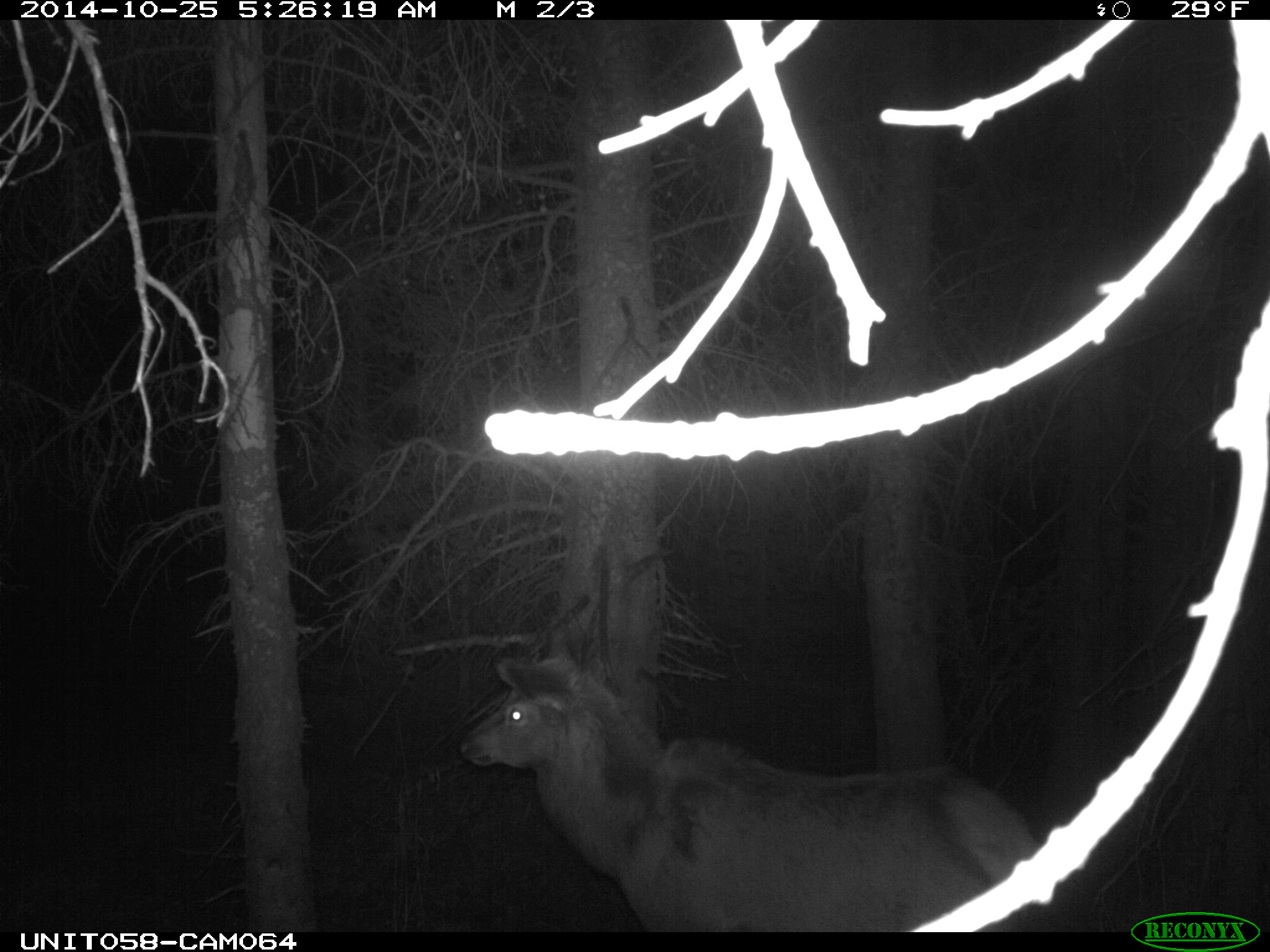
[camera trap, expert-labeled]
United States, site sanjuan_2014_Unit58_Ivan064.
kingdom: Animalia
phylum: Chordata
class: Mammalia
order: Artiodactyla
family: Cervidae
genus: Cervus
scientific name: Cervus elaphus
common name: red deer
Cervus elaphus (red deer).